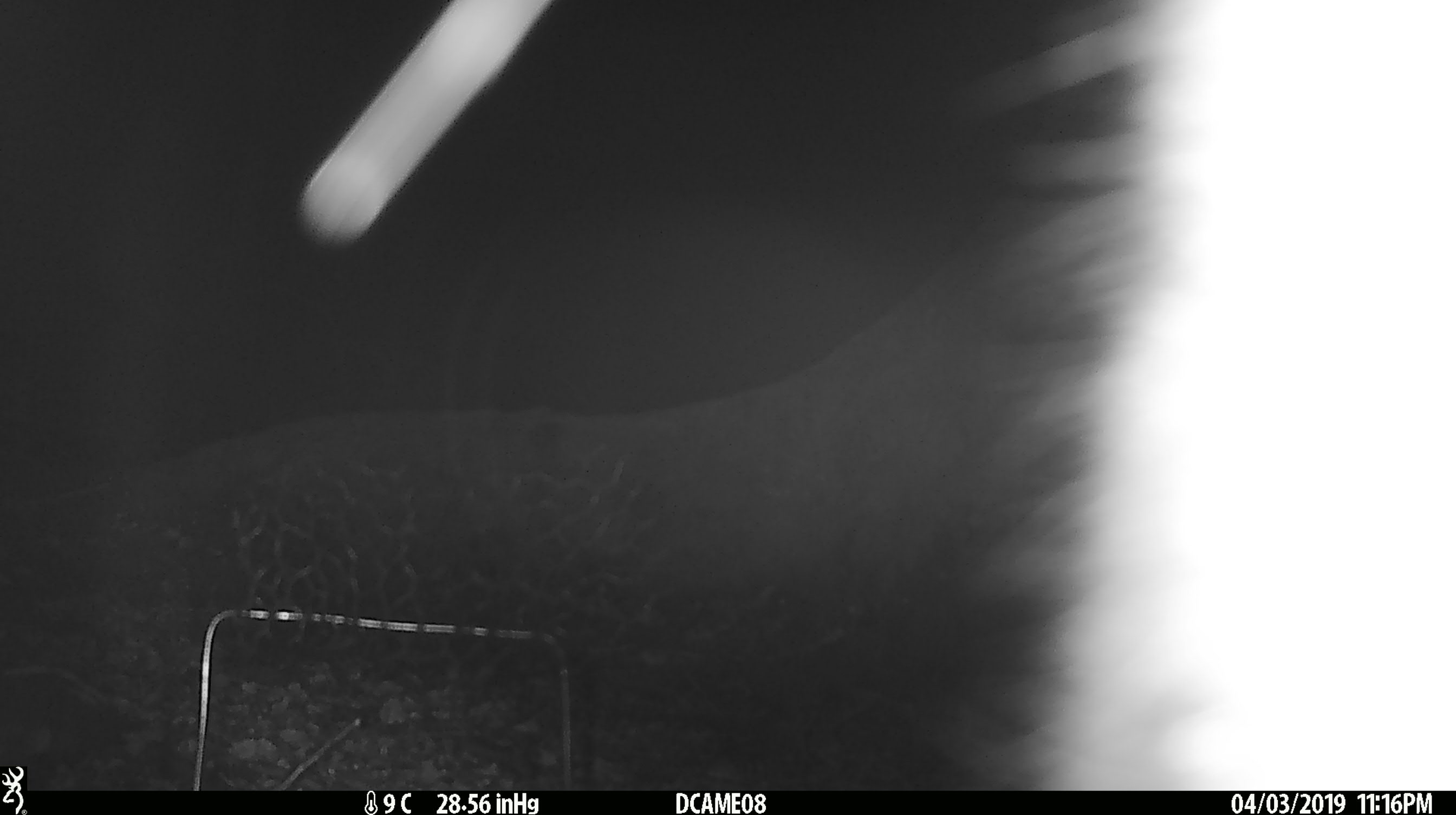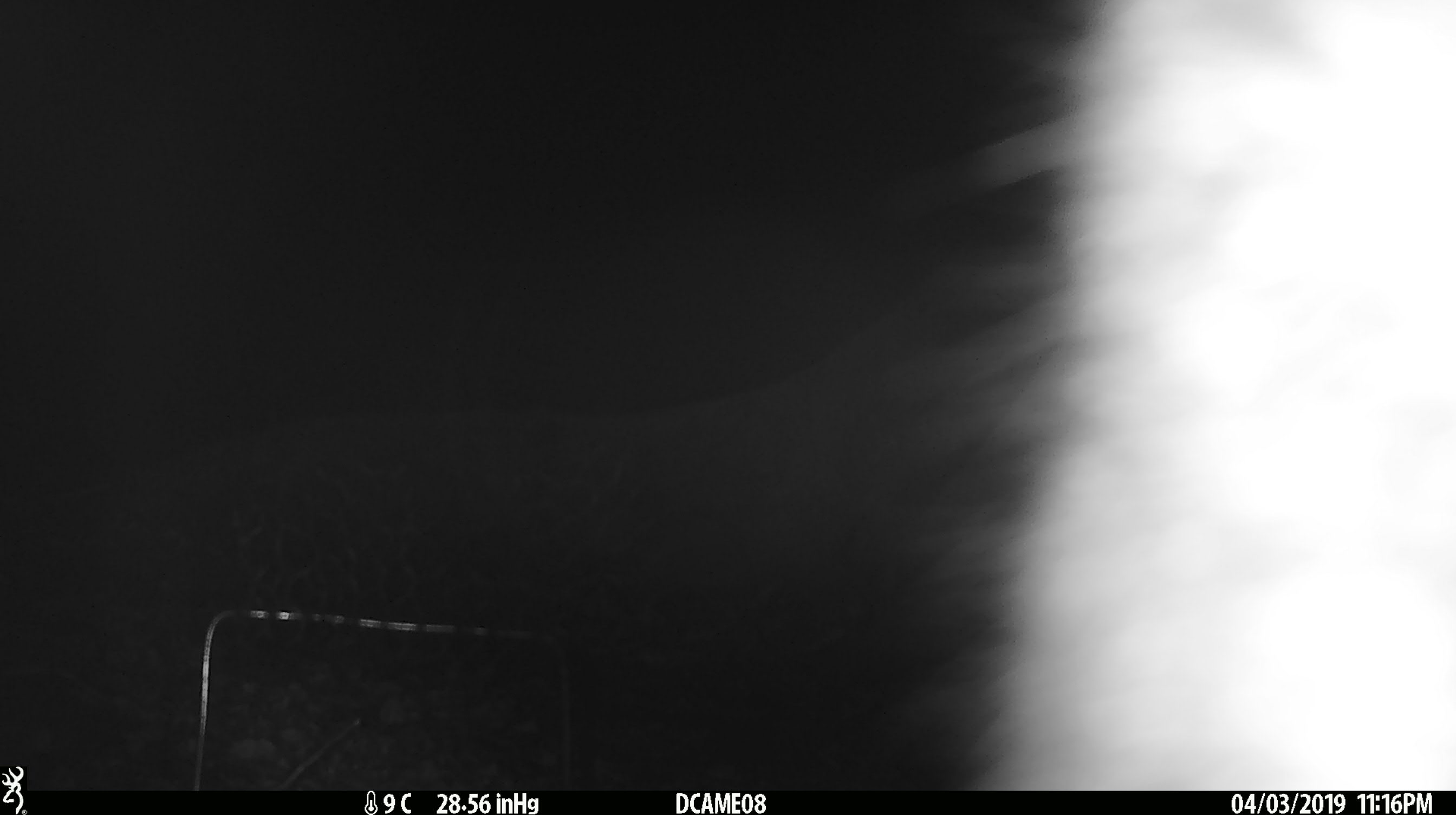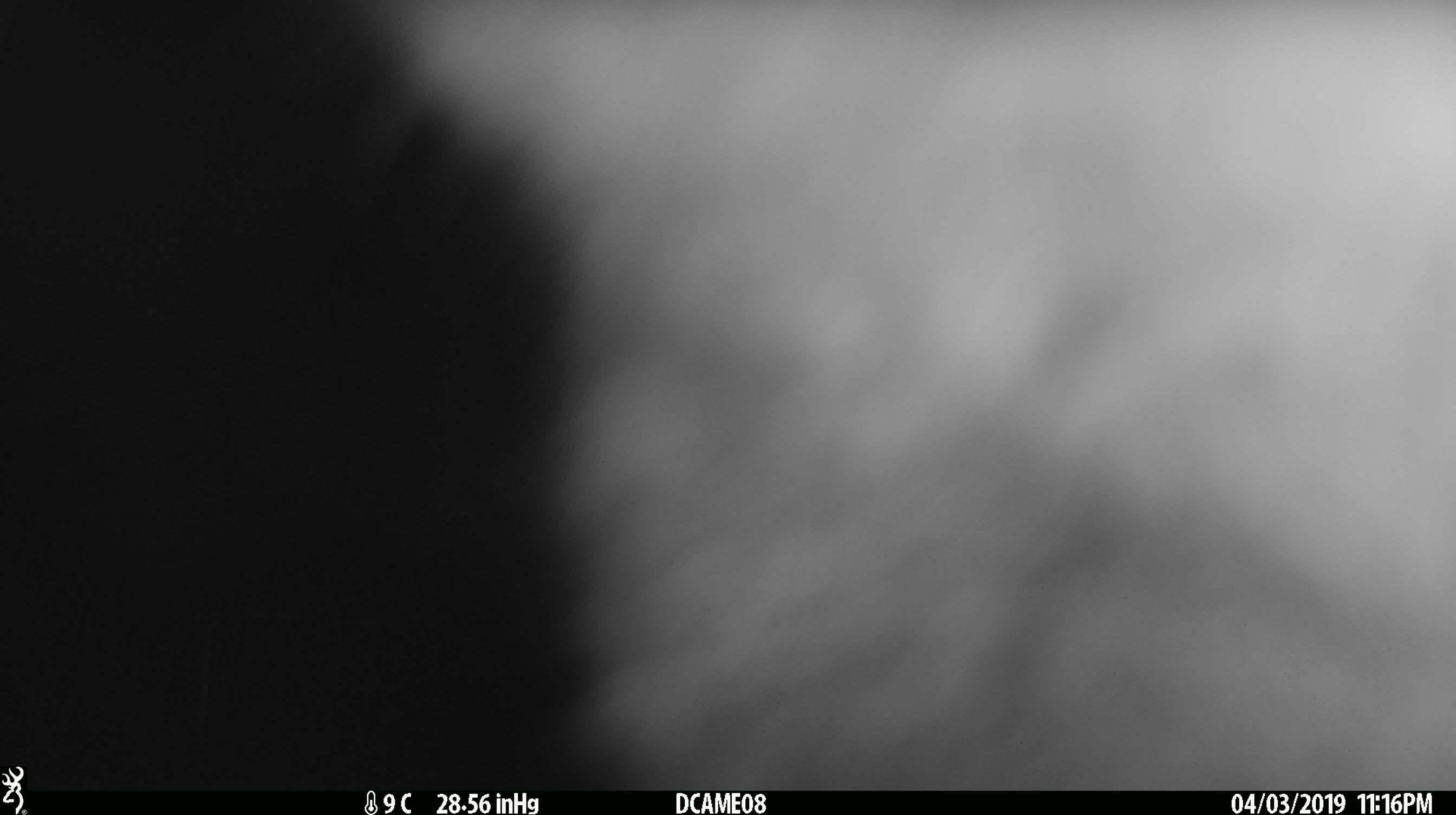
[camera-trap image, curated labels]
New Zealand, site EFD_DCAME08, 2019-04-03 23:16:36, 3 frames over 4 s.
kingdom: Animalia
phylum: Chordata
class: Mammalia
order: Diprotodontia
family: Phalangeridae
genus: Trichosurus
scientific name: Trichosurus vulpecula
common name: common brushtail possum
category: possum